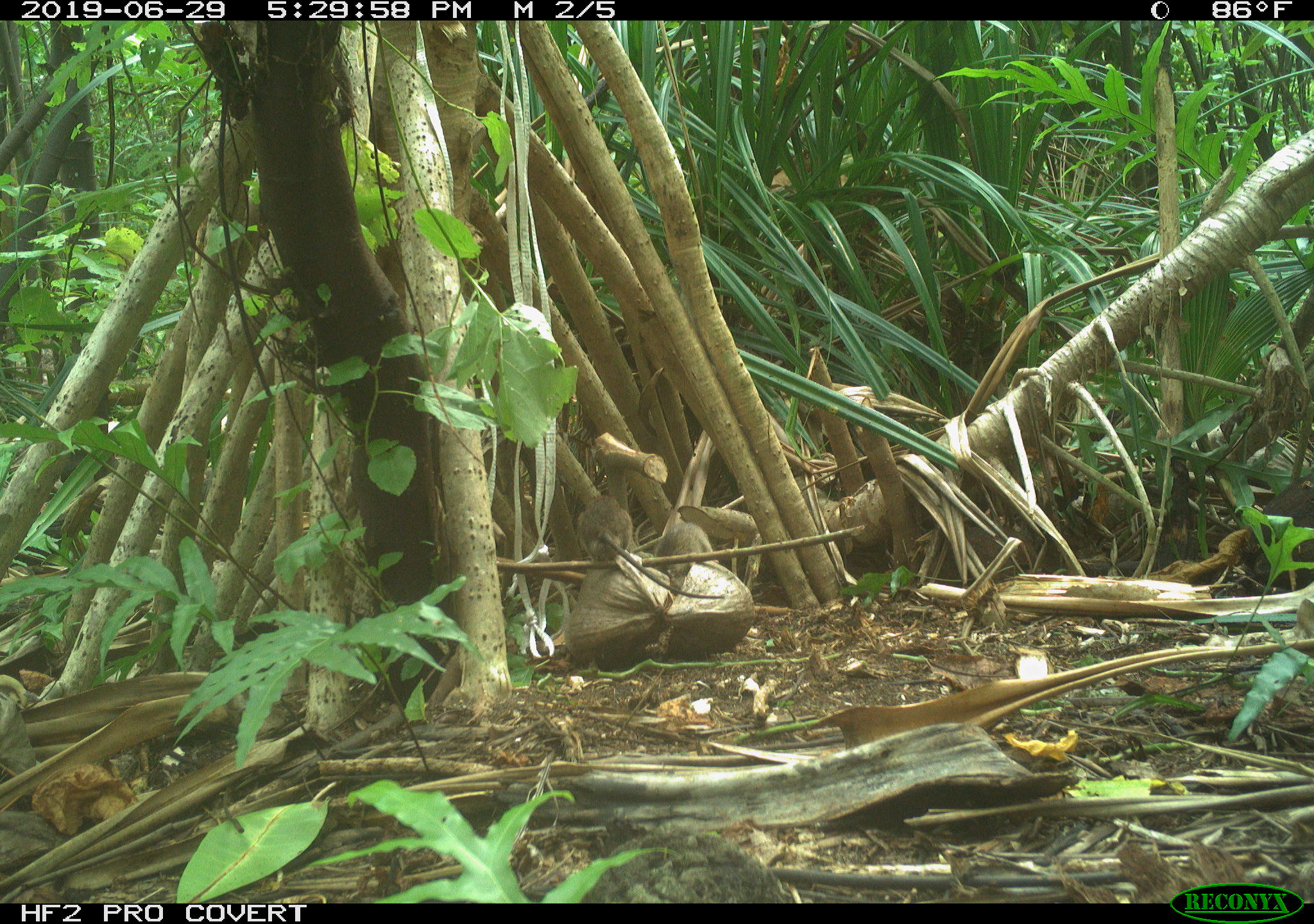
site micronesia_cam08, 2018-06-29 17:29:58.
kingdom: Animalia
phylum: Chordata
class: Mammalia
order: Rodentia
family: Muridae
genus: Rattus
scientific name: Rattus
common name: rat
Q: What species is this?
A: Rat (Rattus).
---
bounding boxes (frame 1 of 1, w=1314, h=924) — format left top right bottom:
rat: 571 489 726 617; 651 523 722 584